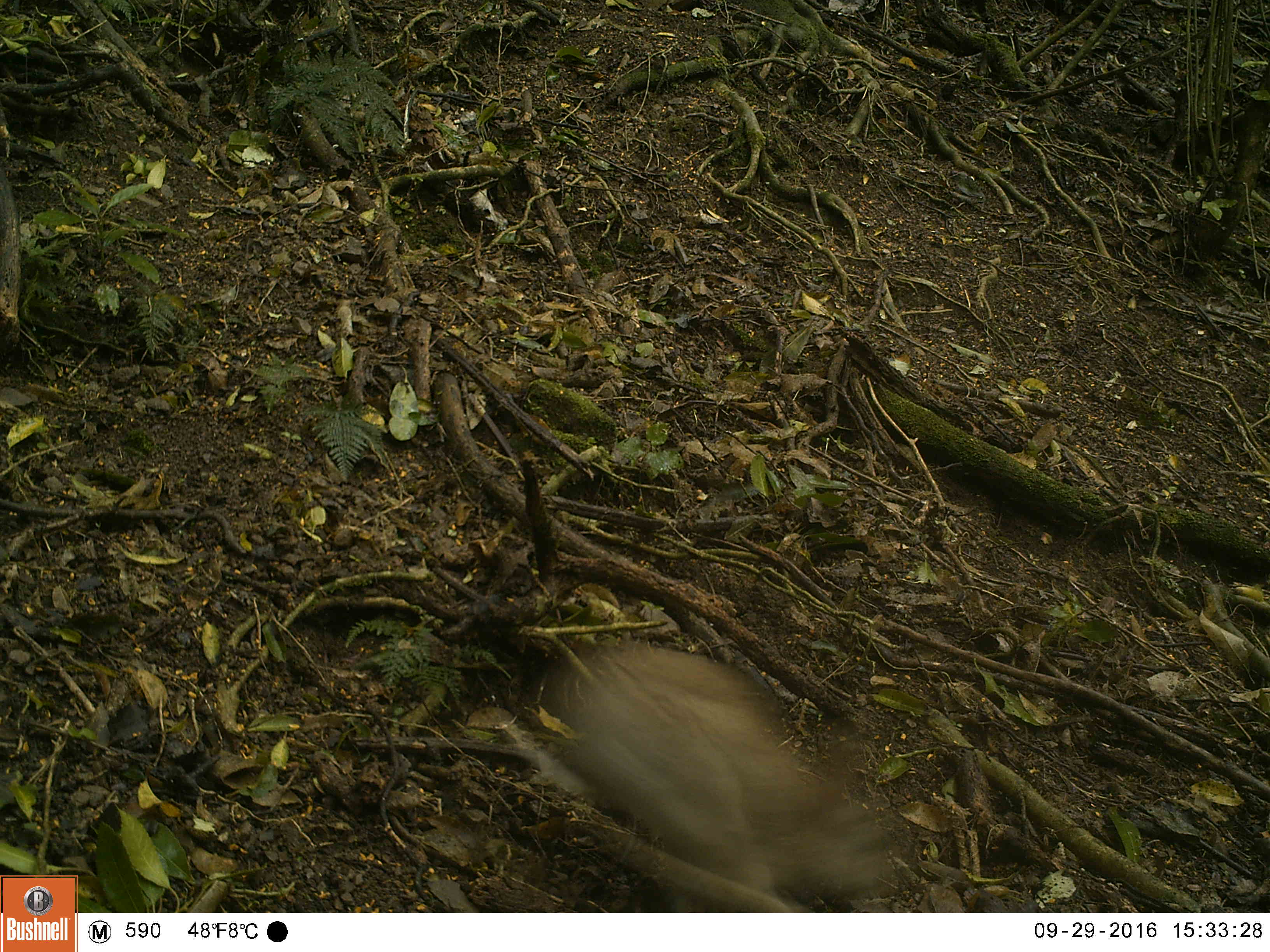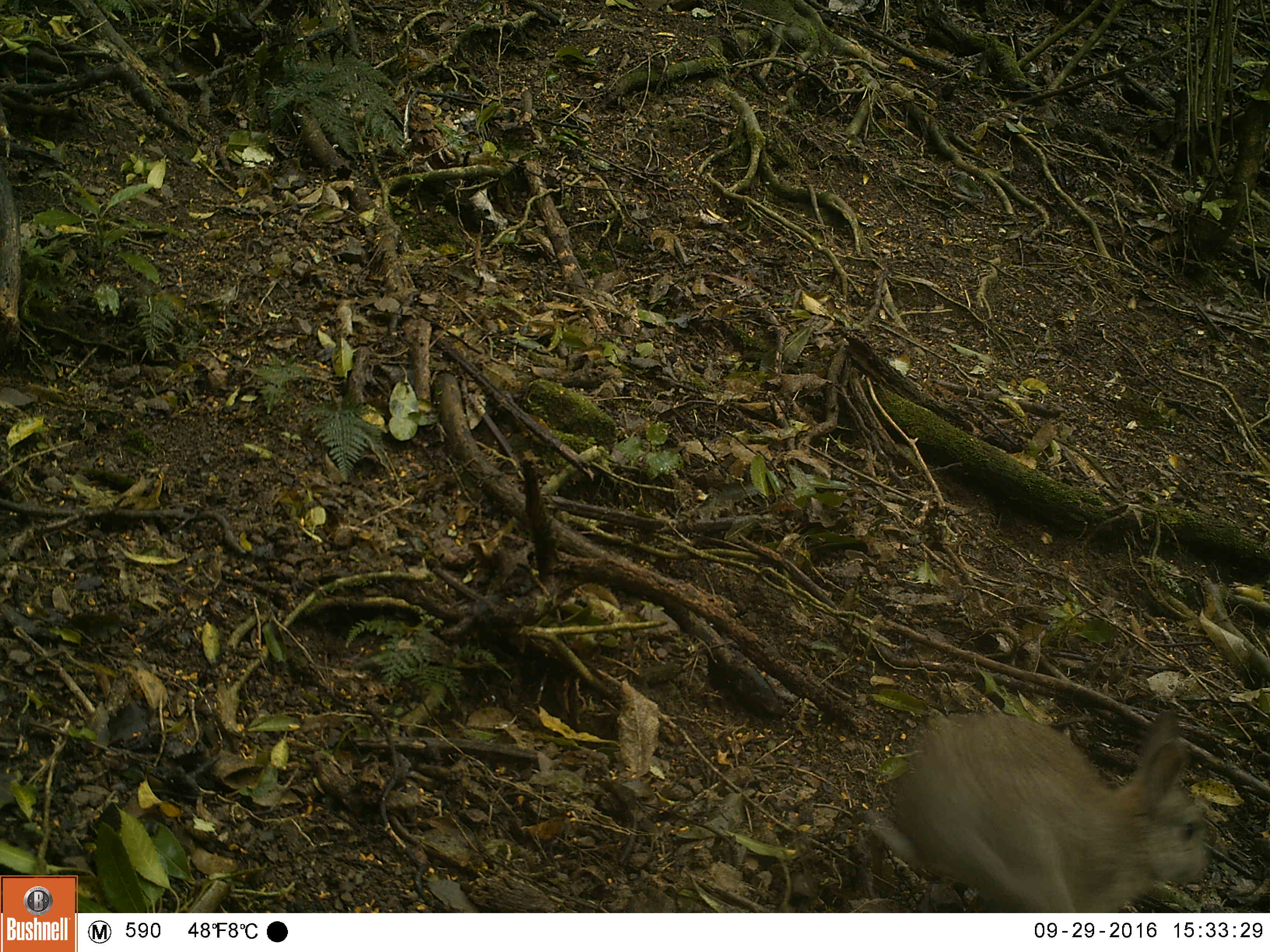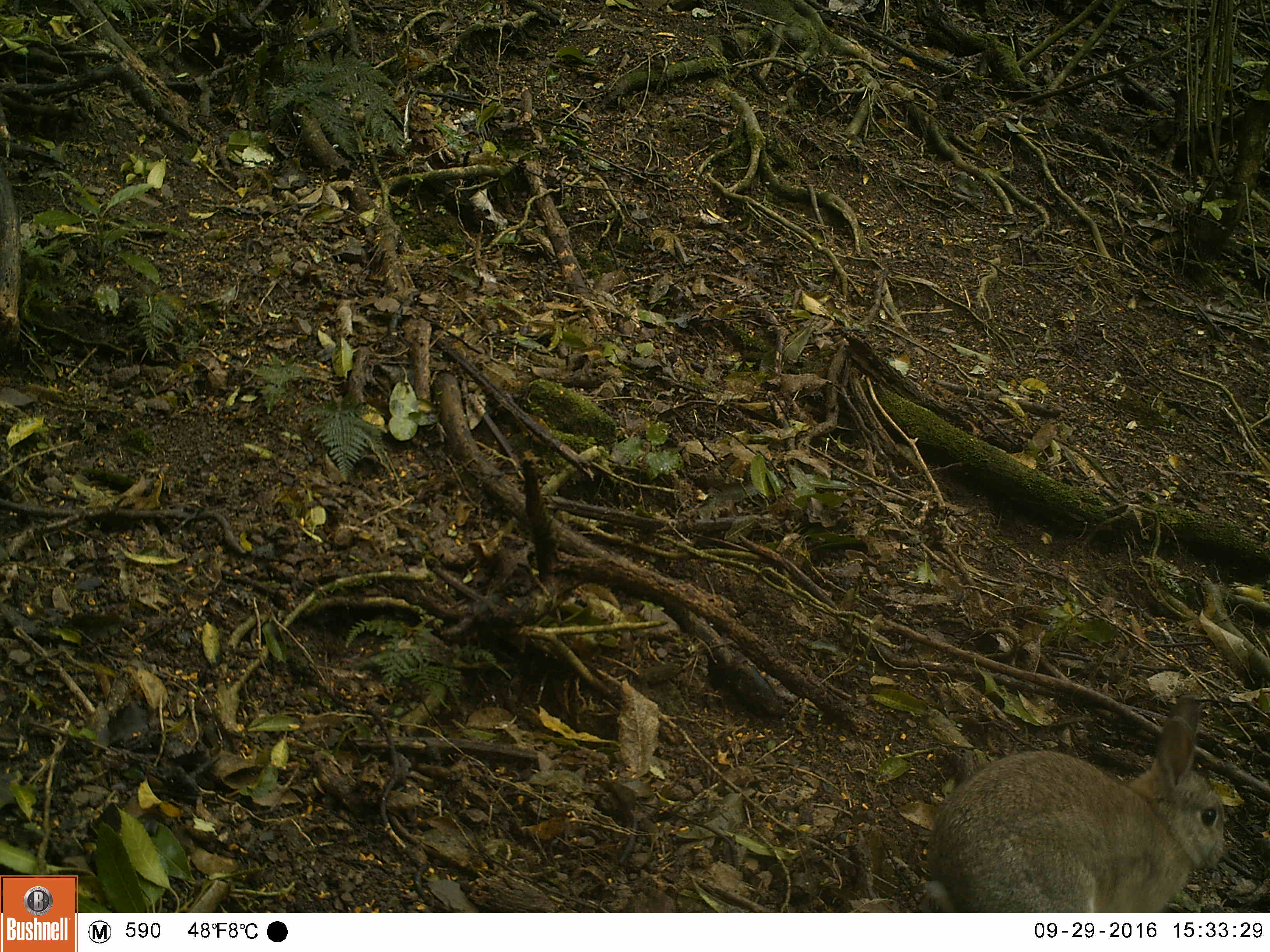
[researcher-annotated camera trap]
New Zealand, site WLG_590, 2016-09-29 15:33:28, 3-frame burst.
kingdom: Animalia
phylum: Chordata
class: Mammalia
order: Lagomorpha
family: Leporidae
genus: Oryctolagus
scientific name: Oryctolagus cuniculus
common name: european rabbit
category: rabbit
Rabbit (european rabbit) (Oryctolagus cuniculus).